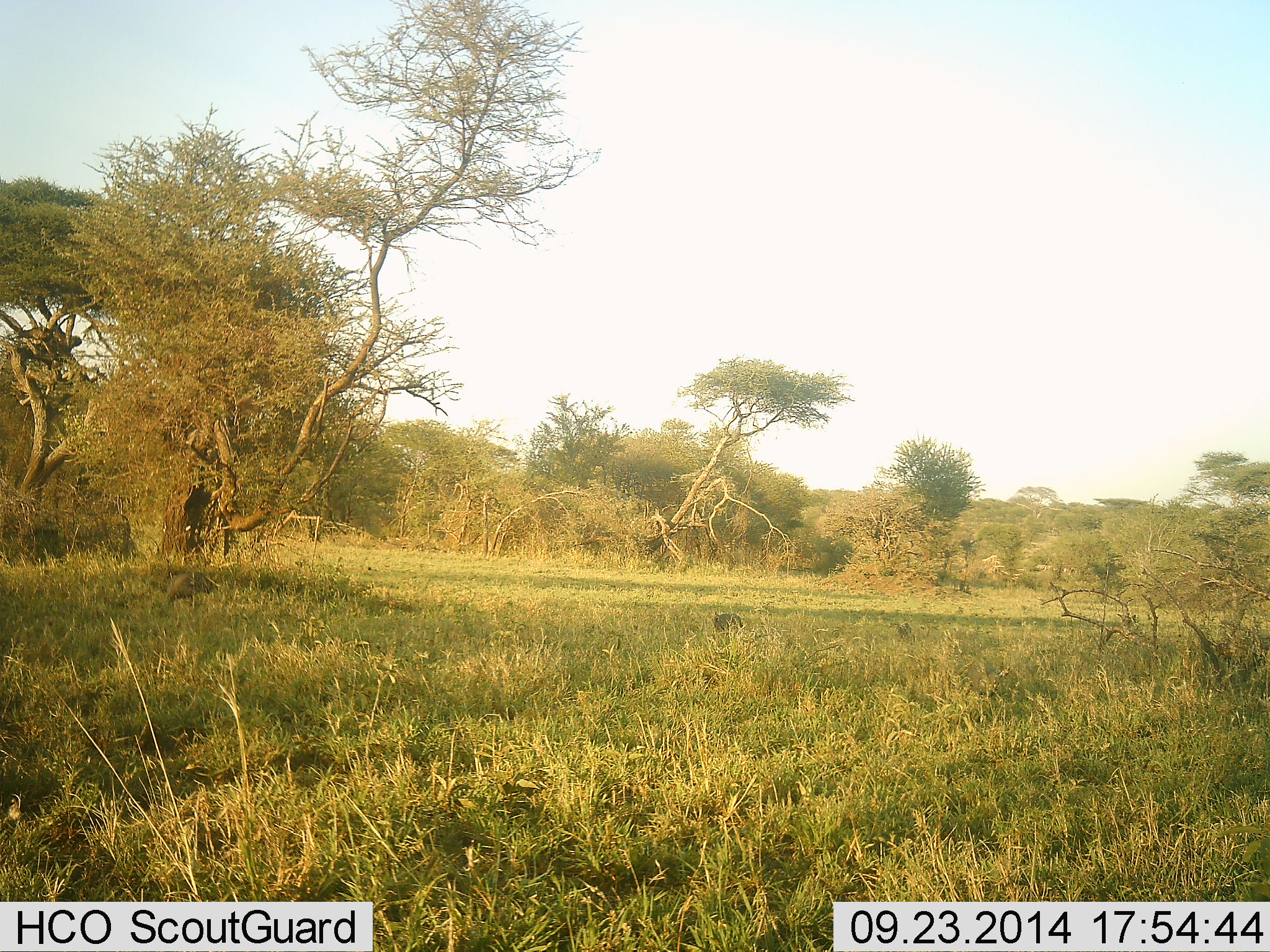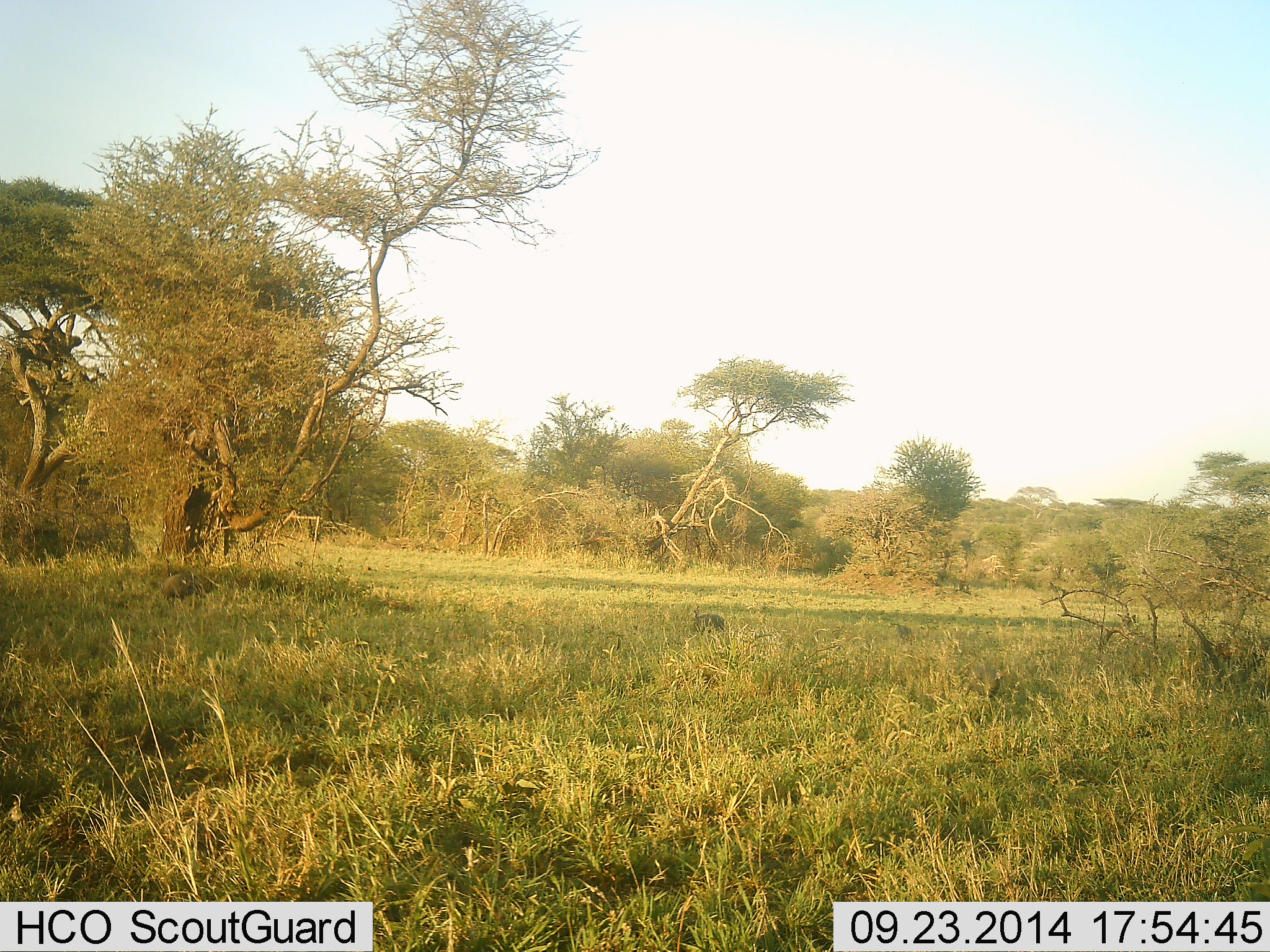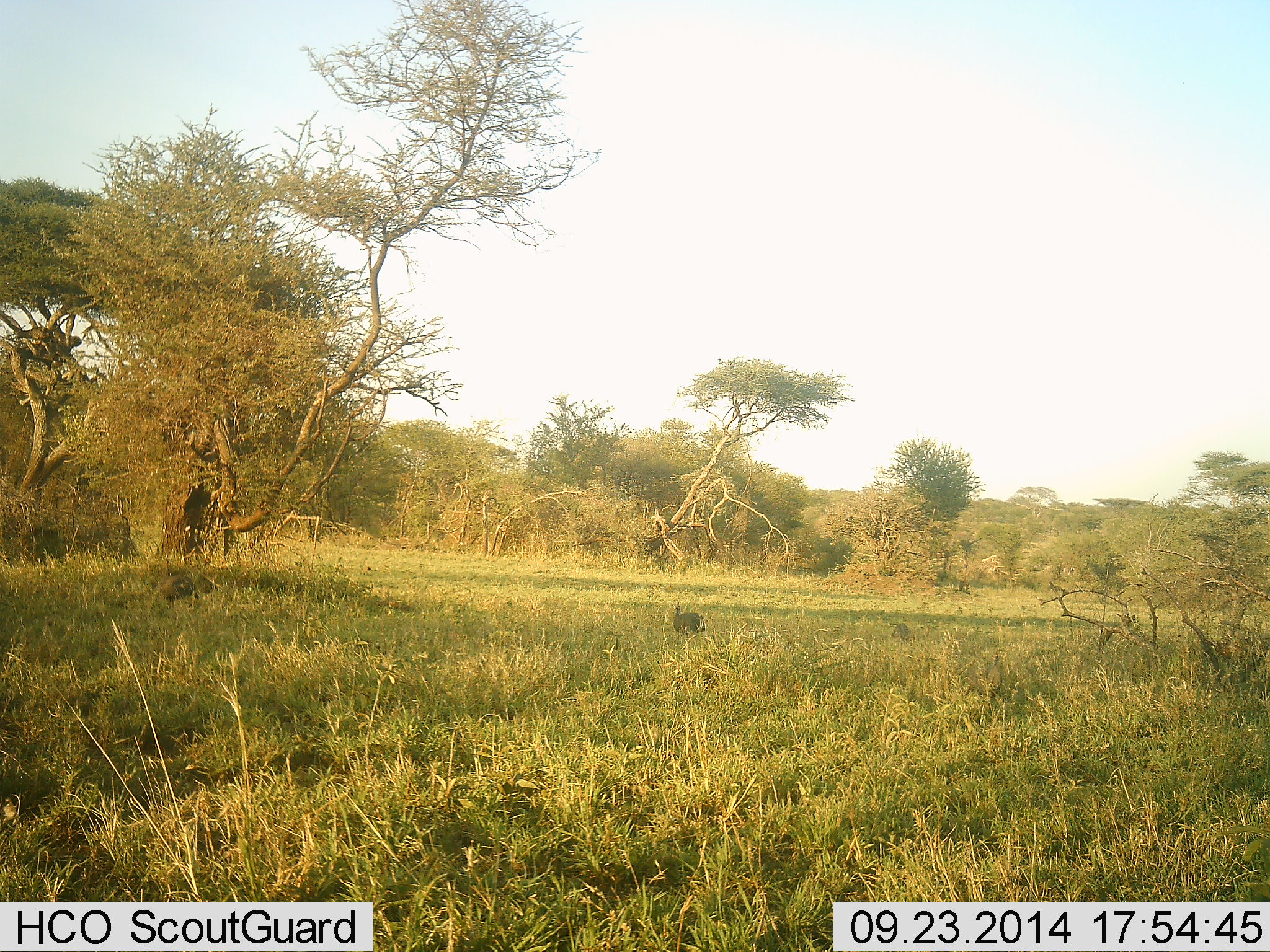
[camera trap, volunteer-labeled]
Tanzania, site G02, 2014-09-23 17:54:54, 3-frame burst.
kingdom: Animalia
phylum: Chordata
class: Aves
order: Galliformes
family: Numididae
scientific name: Numididae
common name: guinea fowl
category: guineafowl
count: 4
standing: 12%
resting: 0%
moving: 100%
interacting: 0%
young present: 0%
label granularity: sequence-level